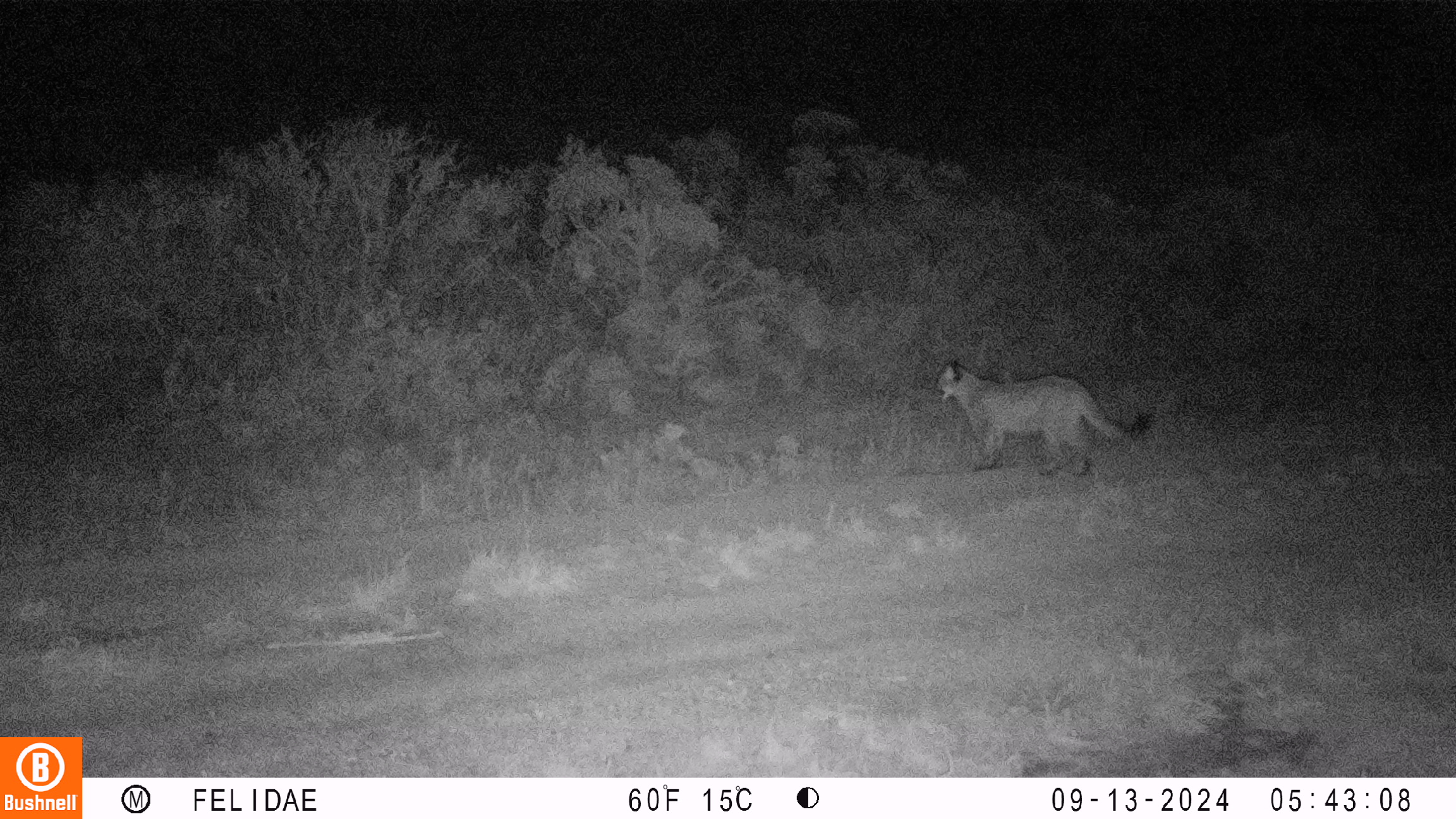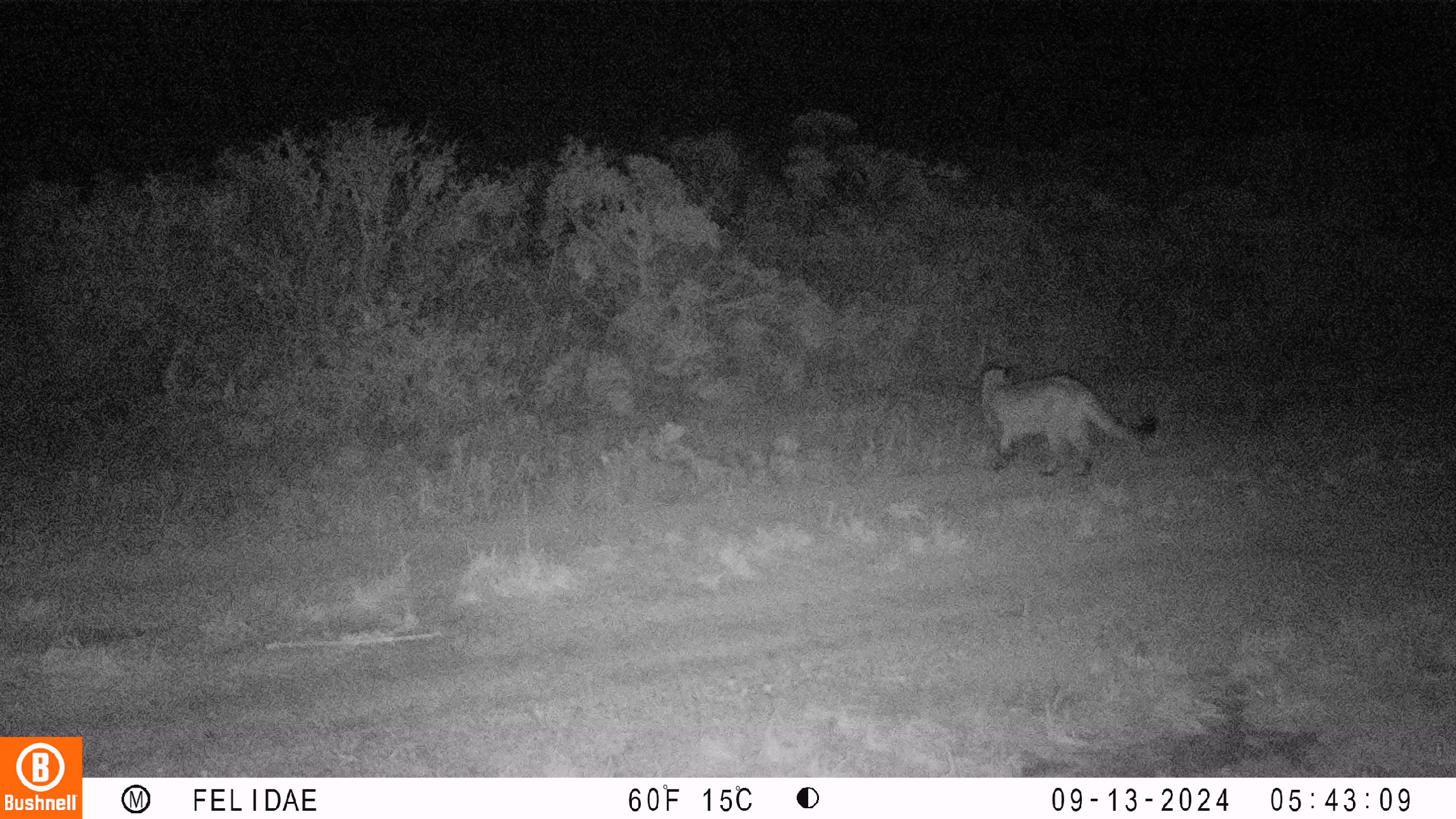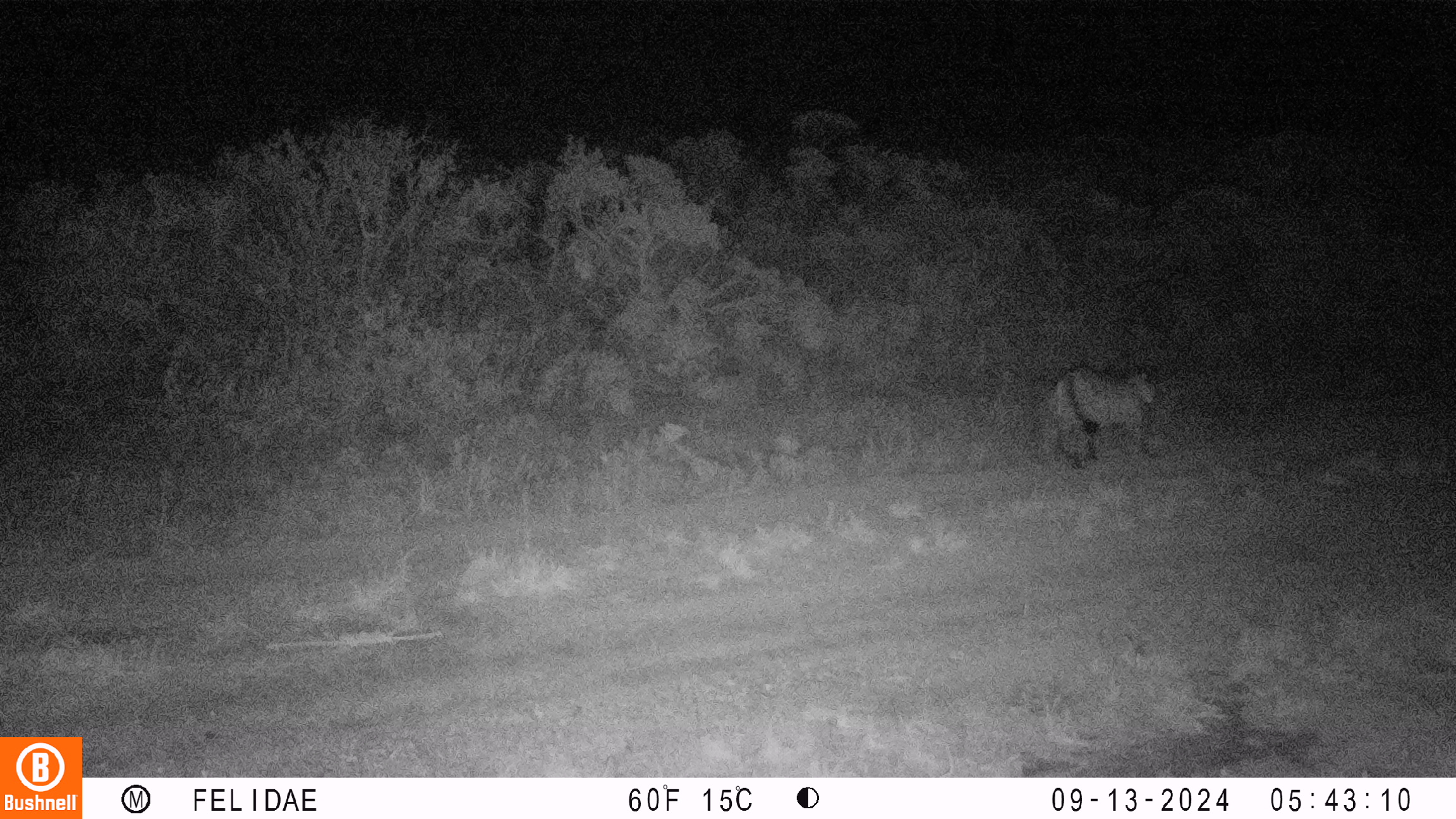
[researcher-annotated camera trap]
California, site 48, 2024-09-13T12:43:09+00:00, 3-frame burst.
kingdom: Animalia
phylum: Chordata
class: Mammalia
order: Carnivora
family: Felidae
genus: Puma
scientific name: Puma concolor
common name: puma